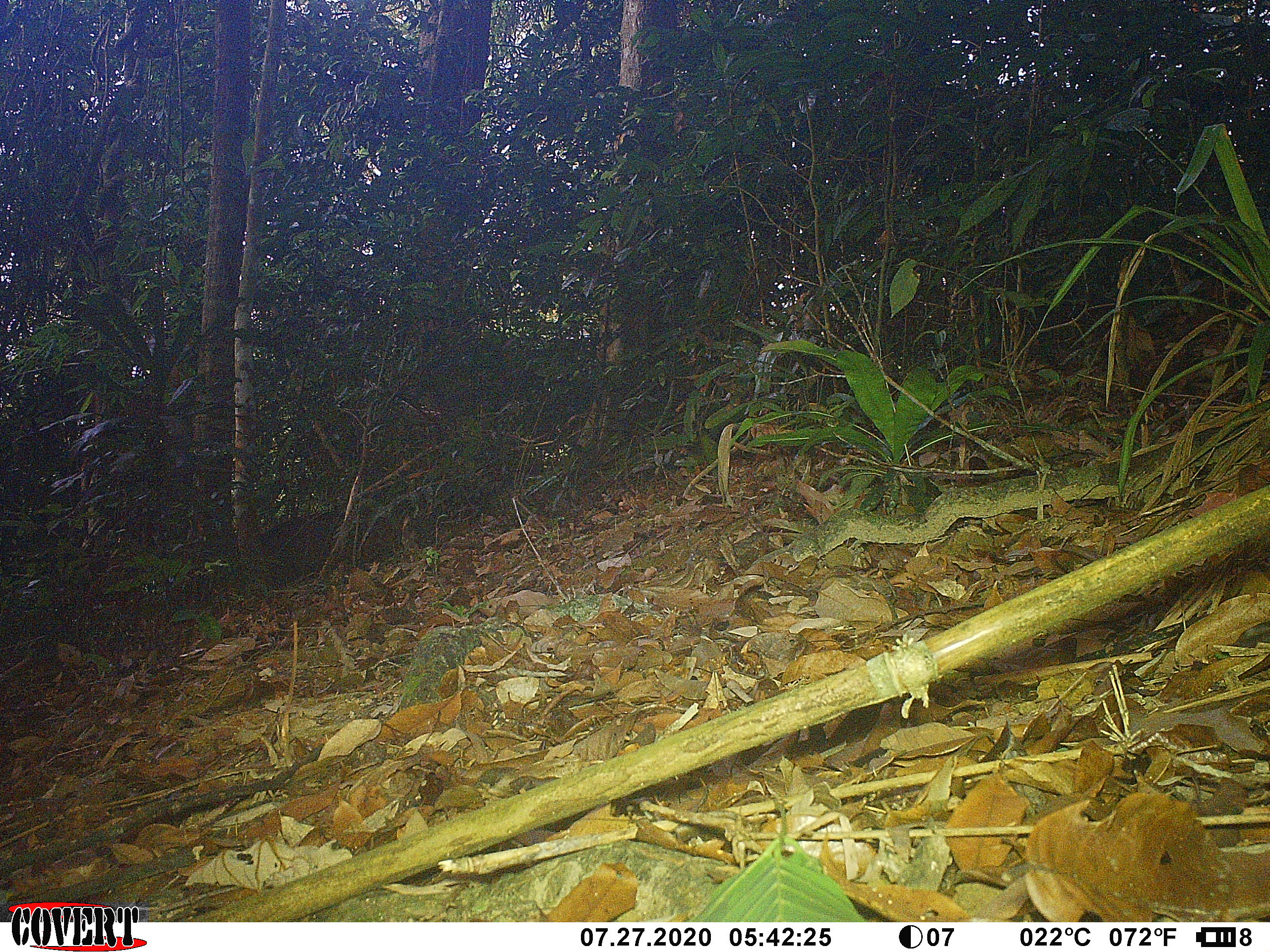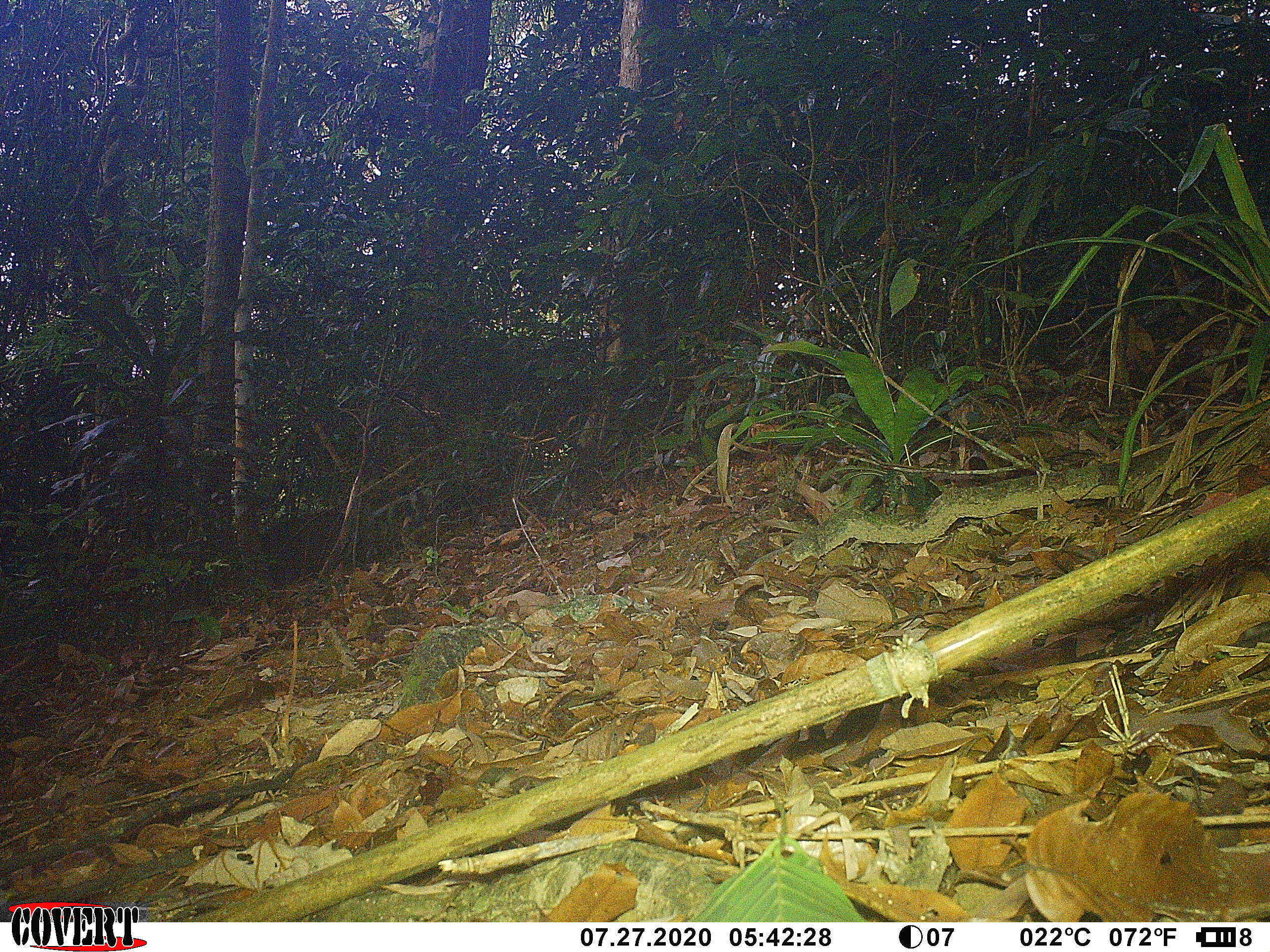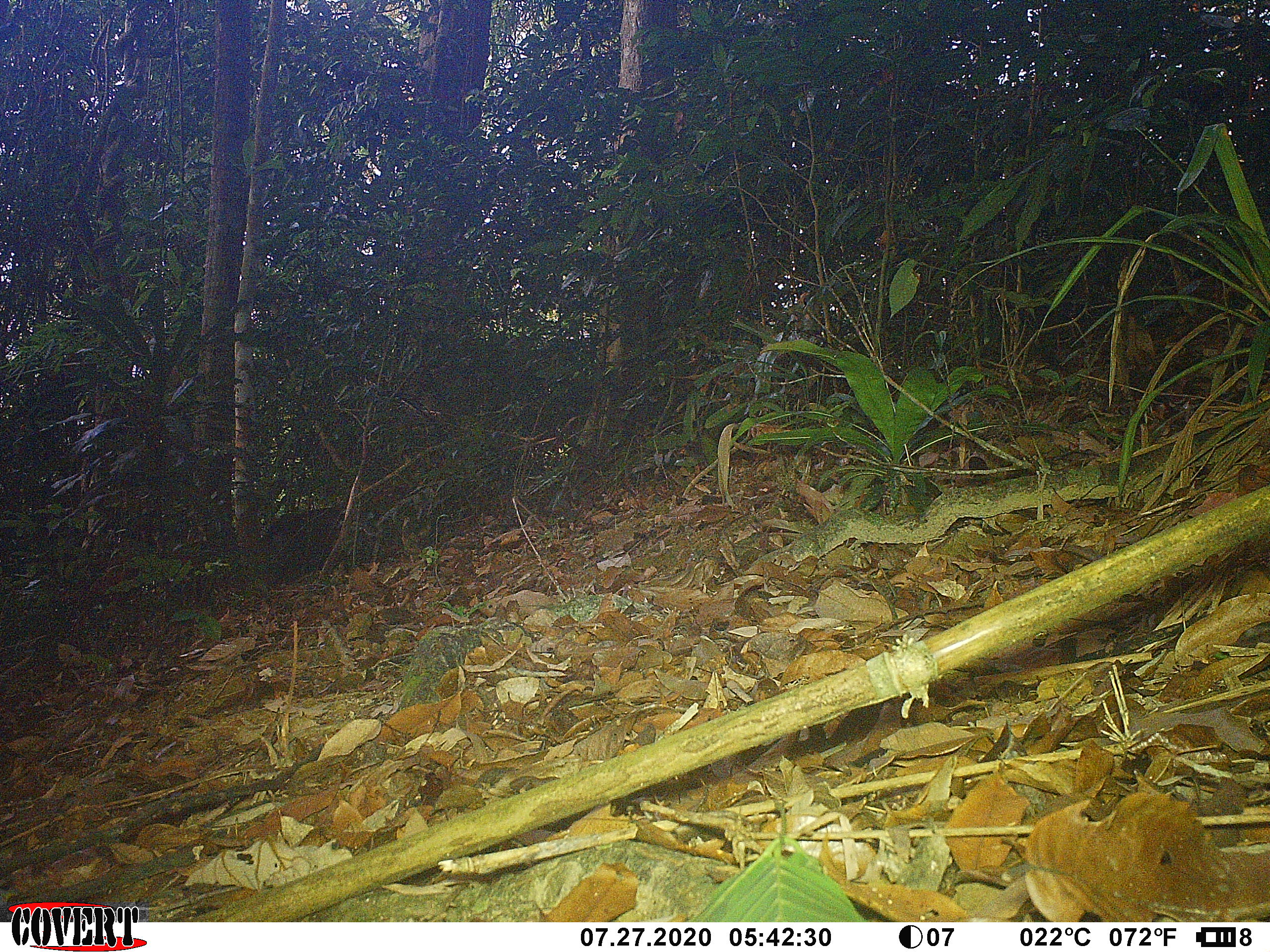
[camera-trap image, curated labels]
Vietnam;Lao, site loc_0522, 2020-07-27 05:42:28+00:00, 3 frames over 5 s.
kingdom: Animalia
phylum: Chordata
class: Mammalia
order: Artiodactyla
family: Suidae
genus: Sus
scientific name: Sus scrofa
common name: eurasian wild pig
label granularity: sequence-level